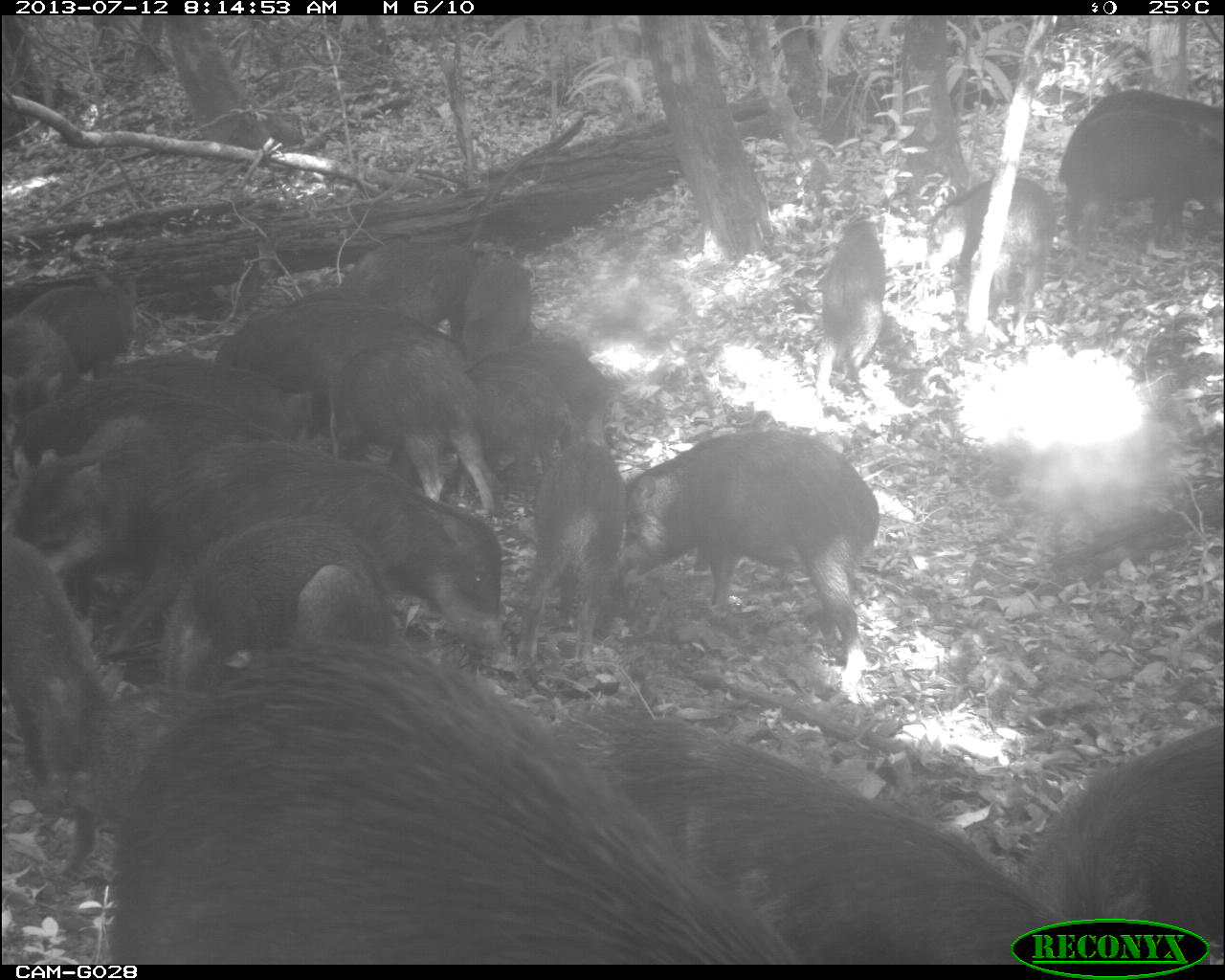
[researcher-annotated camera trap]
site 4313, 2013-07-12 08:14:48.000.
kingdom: Animalia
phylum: Chordata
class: Mammalia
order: Artiodactyla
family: Tayassuidae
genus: Tayassu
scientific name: Tayassu pecari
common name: white-lipped peccary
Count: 20.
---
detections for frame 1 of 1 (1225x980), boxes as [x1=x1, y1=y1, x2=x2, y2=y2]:
group: [x1=0, y1=86, x2=1225, y2=965]